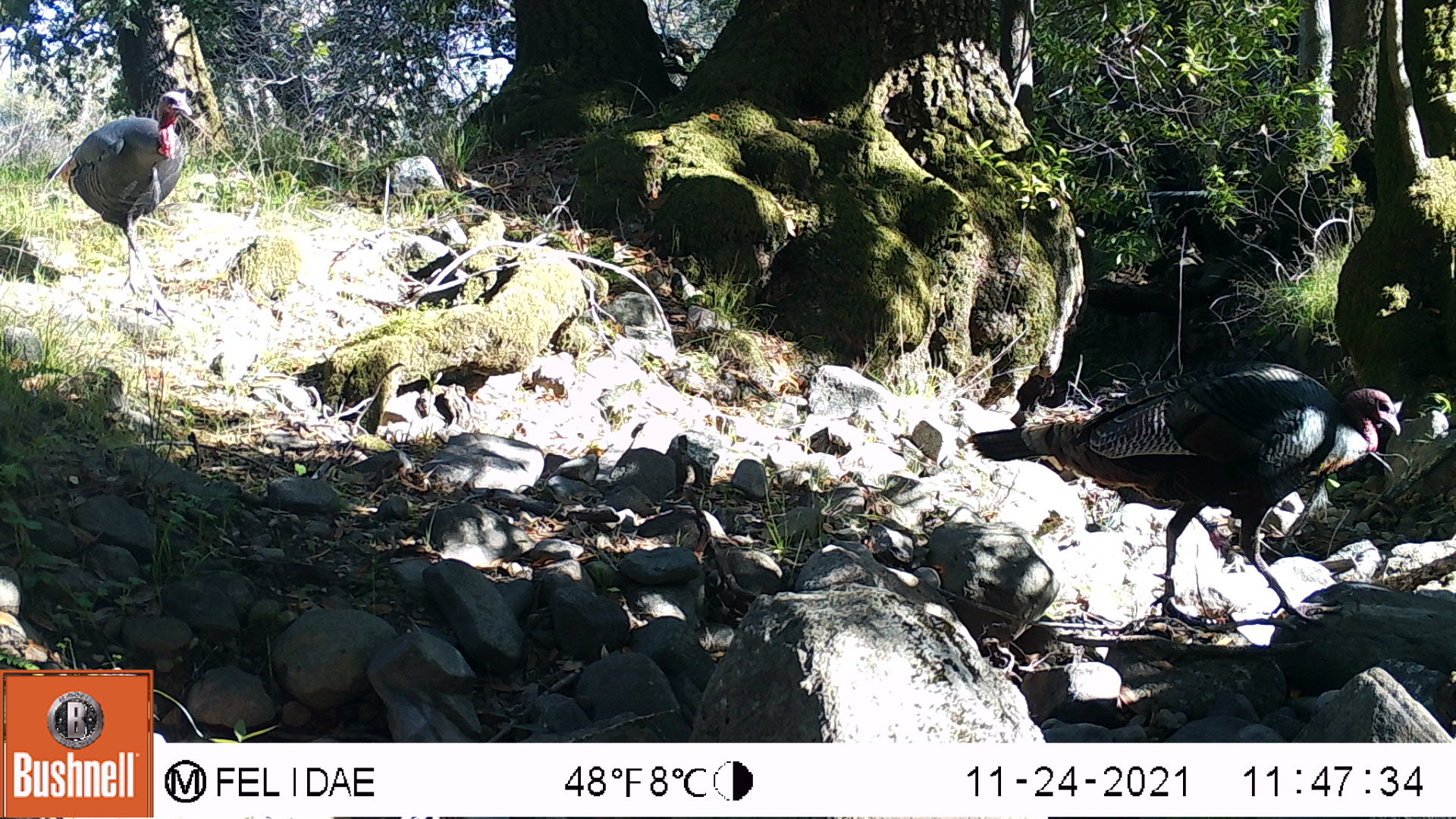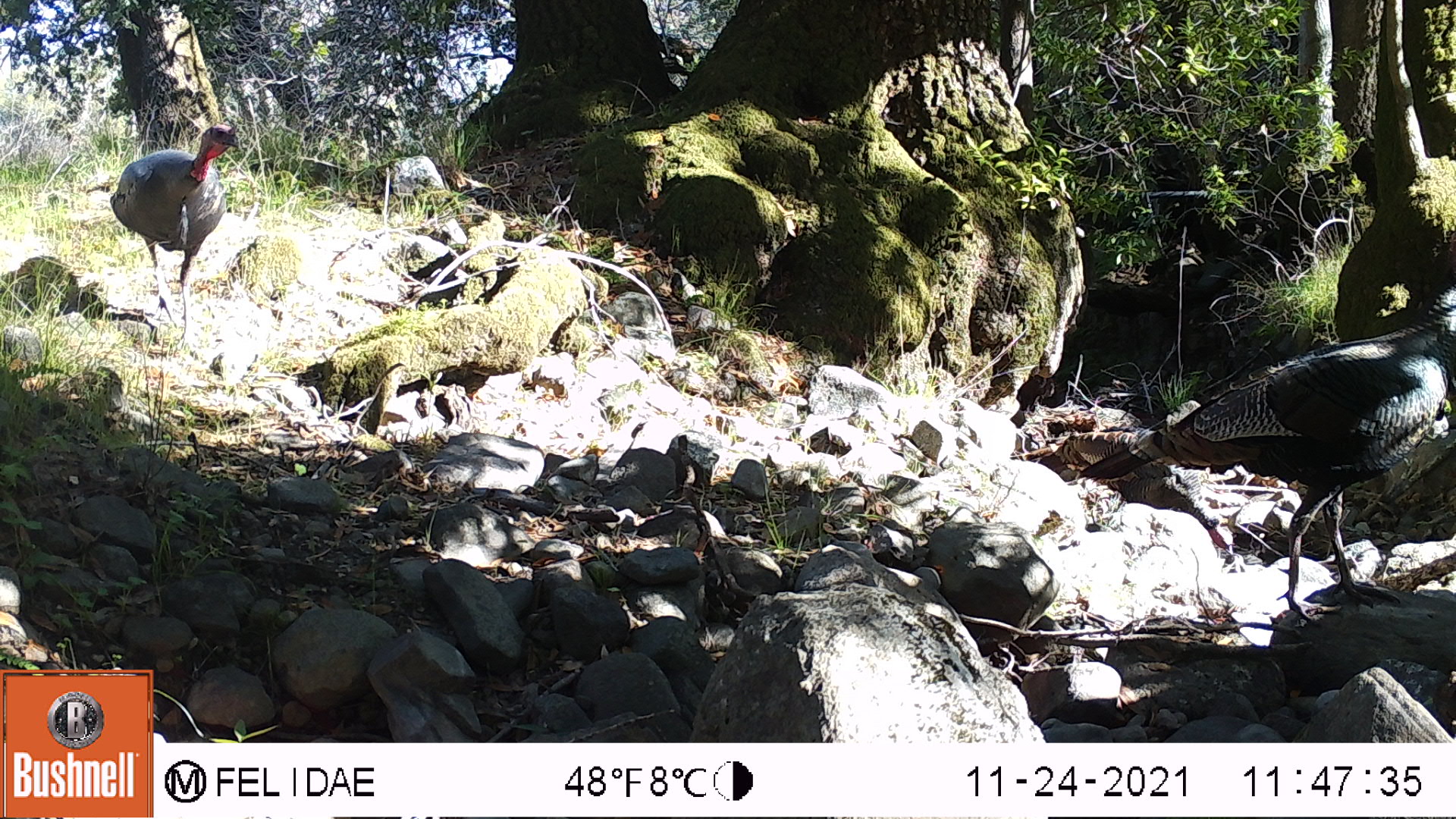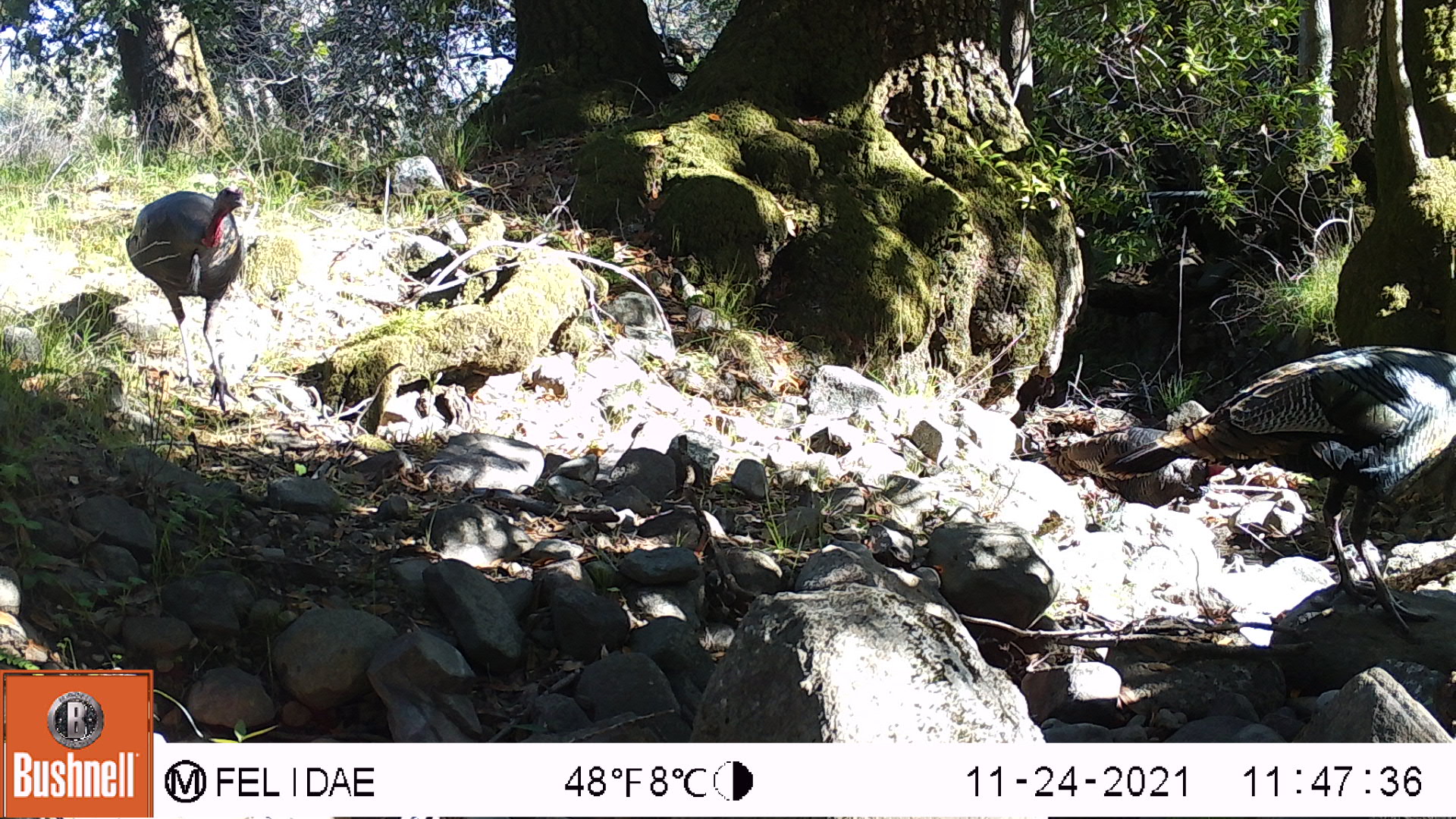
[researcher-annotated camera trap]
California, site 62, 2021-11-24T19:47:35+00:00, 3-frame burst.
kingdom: Animalia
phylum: Chordata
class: Aves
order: Galliformes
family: Phasianidae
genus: Meleagris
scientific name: Meleagris gallopavo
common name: turkey